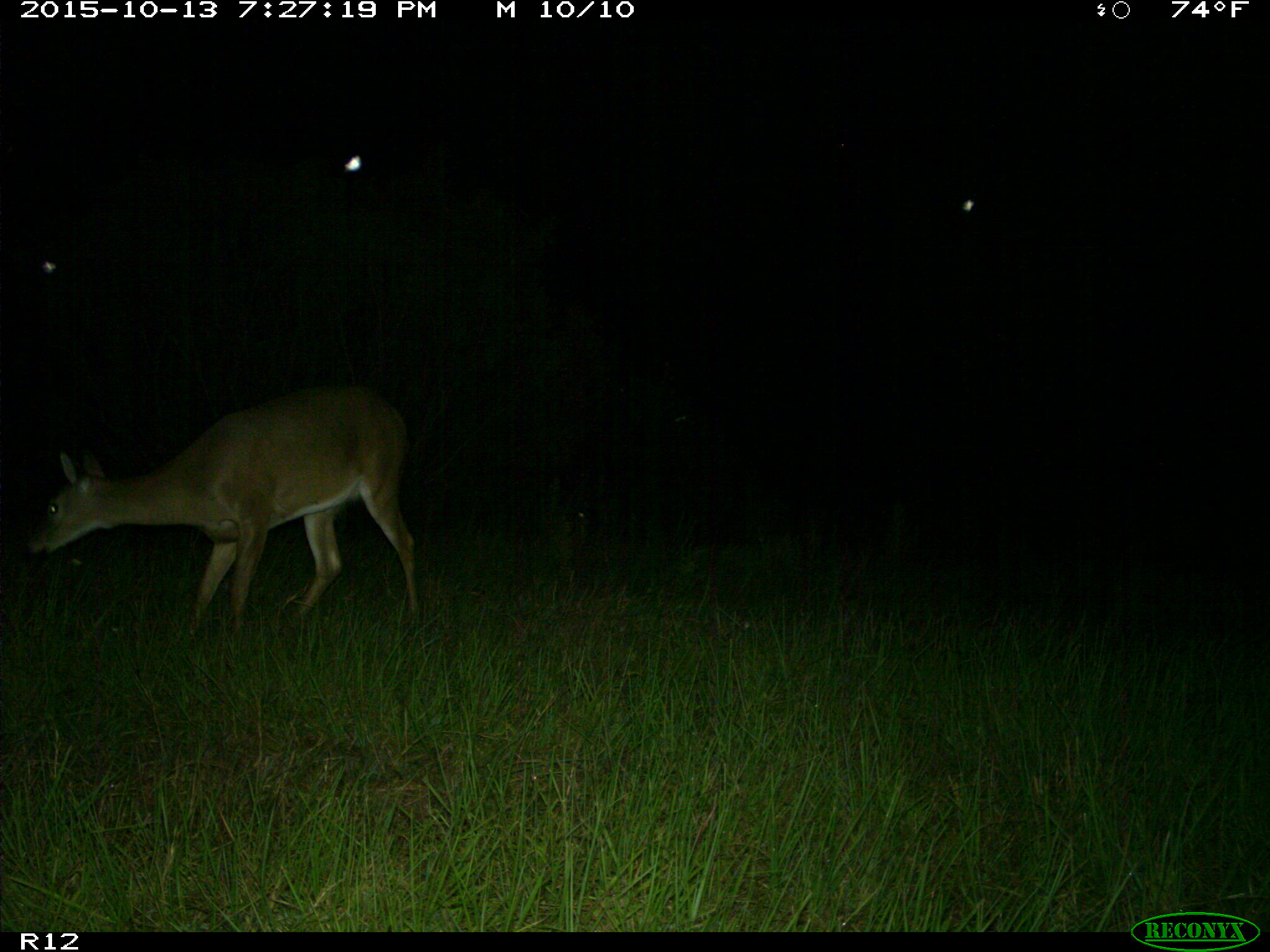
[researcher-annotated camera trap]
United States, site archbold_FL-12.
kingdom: Animalia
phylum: Chordata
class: Mammalia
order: Artiodactyla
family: Cervidae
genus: Odocoileus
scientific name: Odocoileus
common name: deer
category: unidentified deer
Unidentified deer (deer) (Odocoileus).